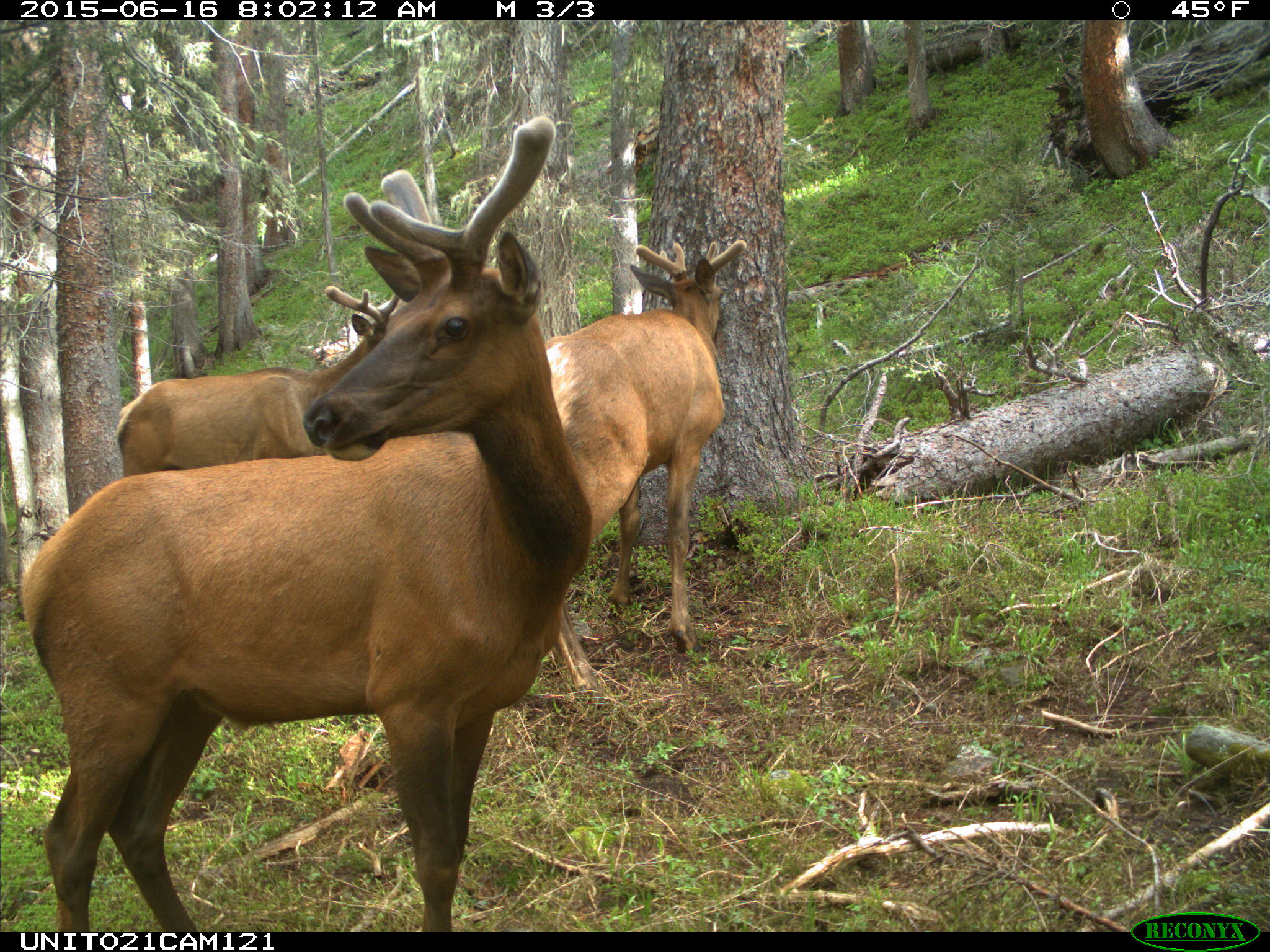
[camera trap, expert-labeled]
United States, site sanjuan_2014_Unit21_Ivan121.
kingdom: Animalia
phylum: Chordata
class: Mammalia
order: Artiodactyla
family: Cervidae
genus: Cervus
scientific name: Cervus elaphus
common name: red deer